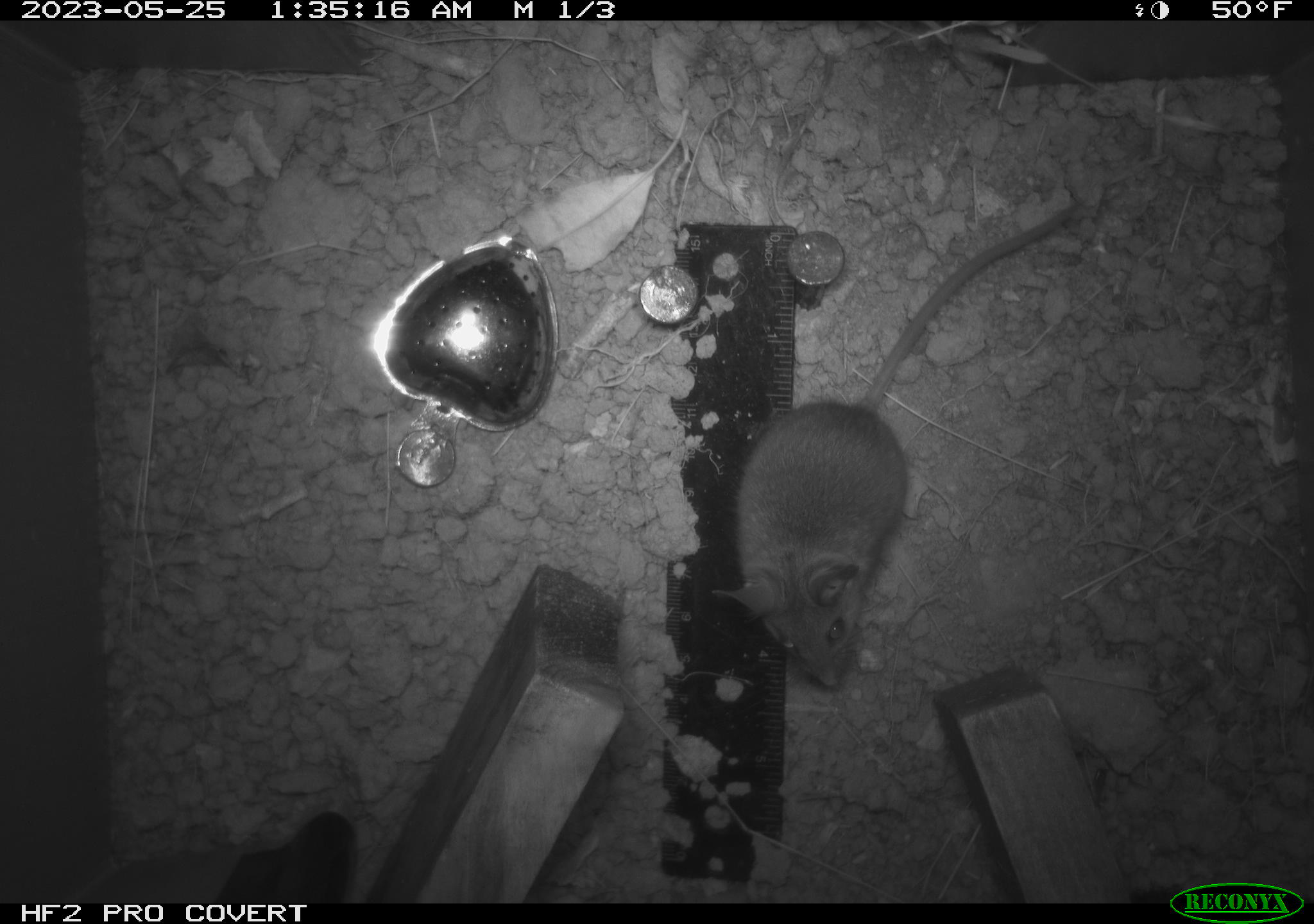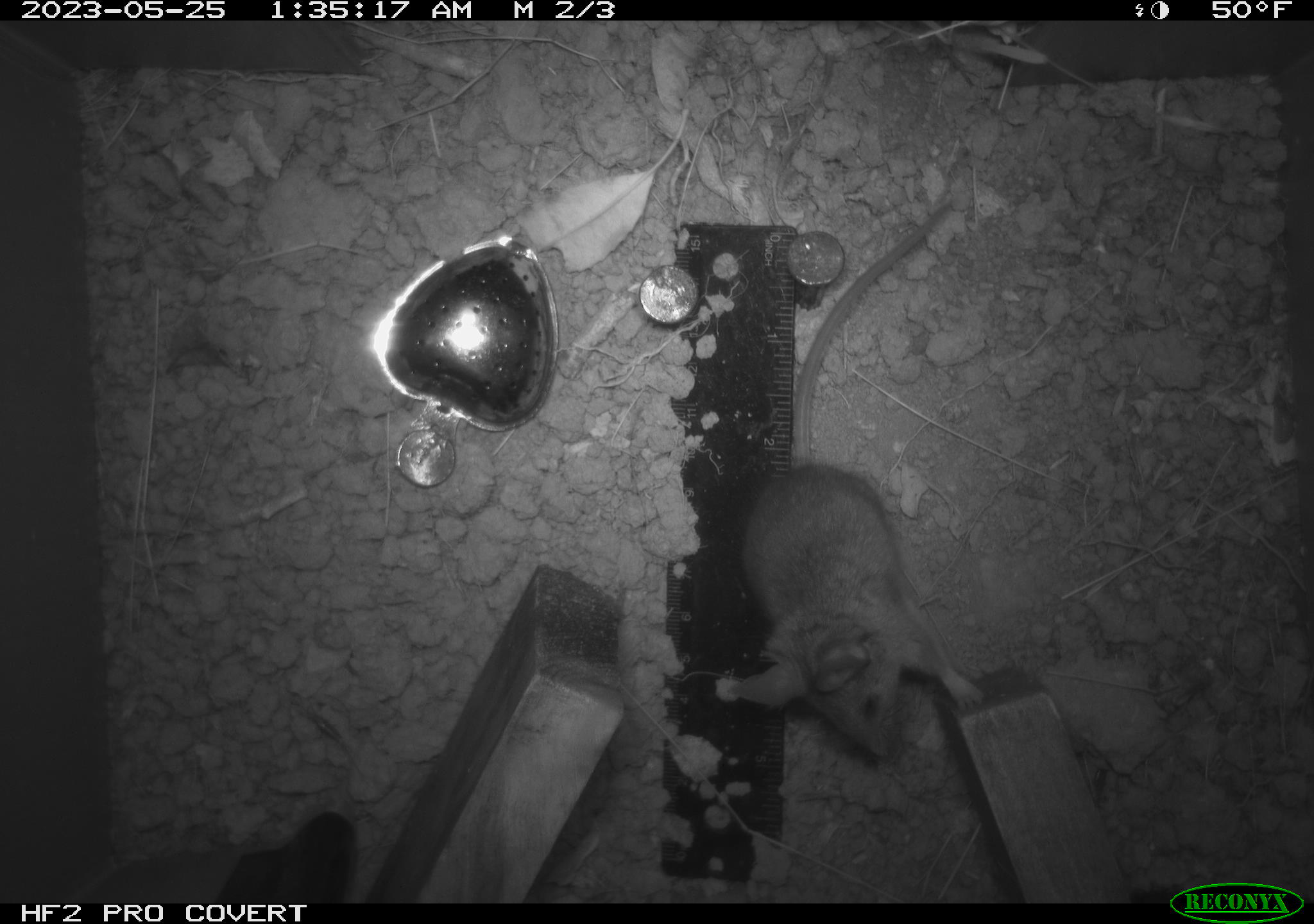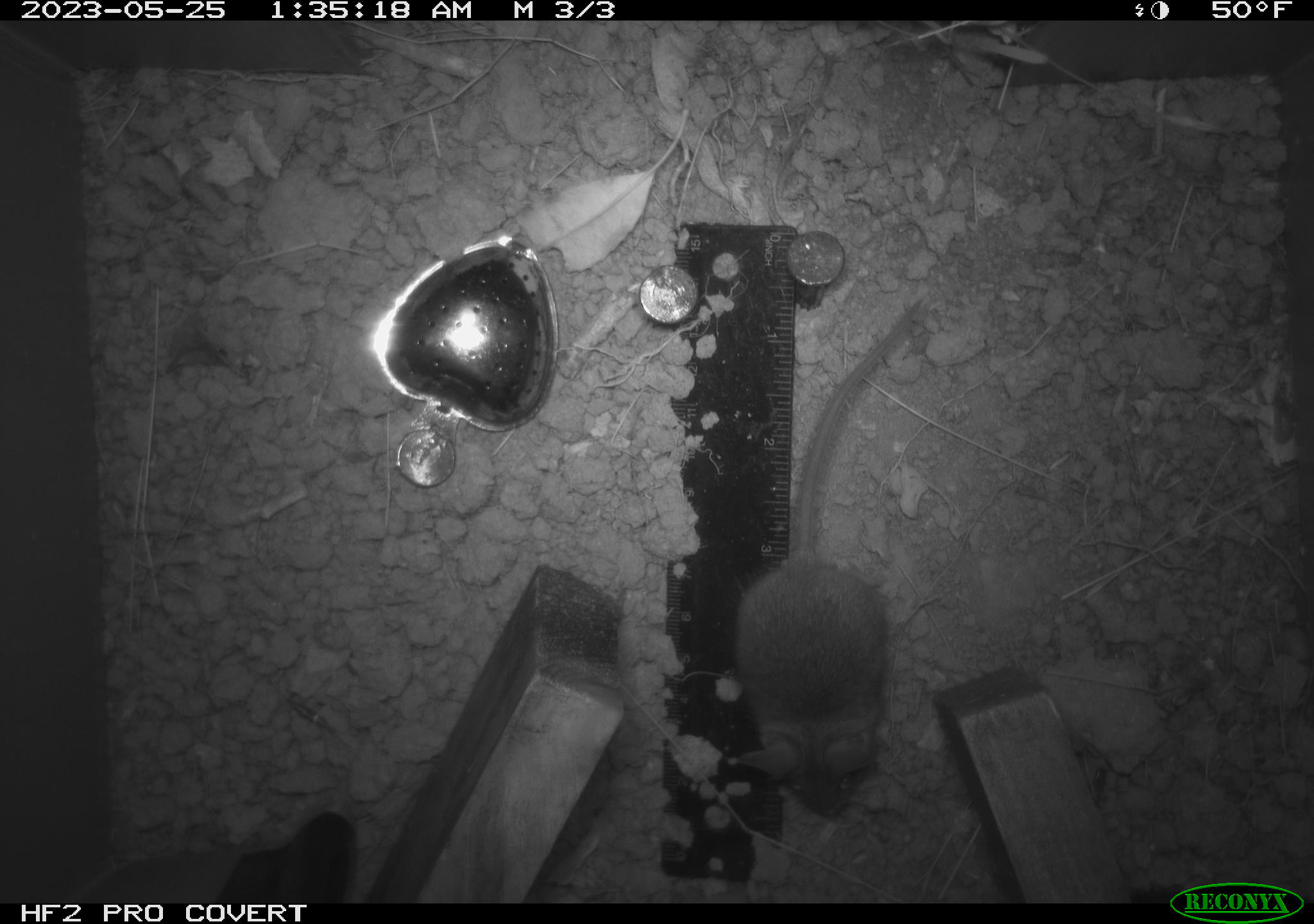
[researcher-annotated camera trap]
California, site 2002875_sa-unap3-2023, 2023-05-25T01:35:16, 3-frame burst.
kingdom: Animalia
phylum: Chordata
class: Mammalia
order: Rodentia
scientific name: Rodentia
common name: mouse species